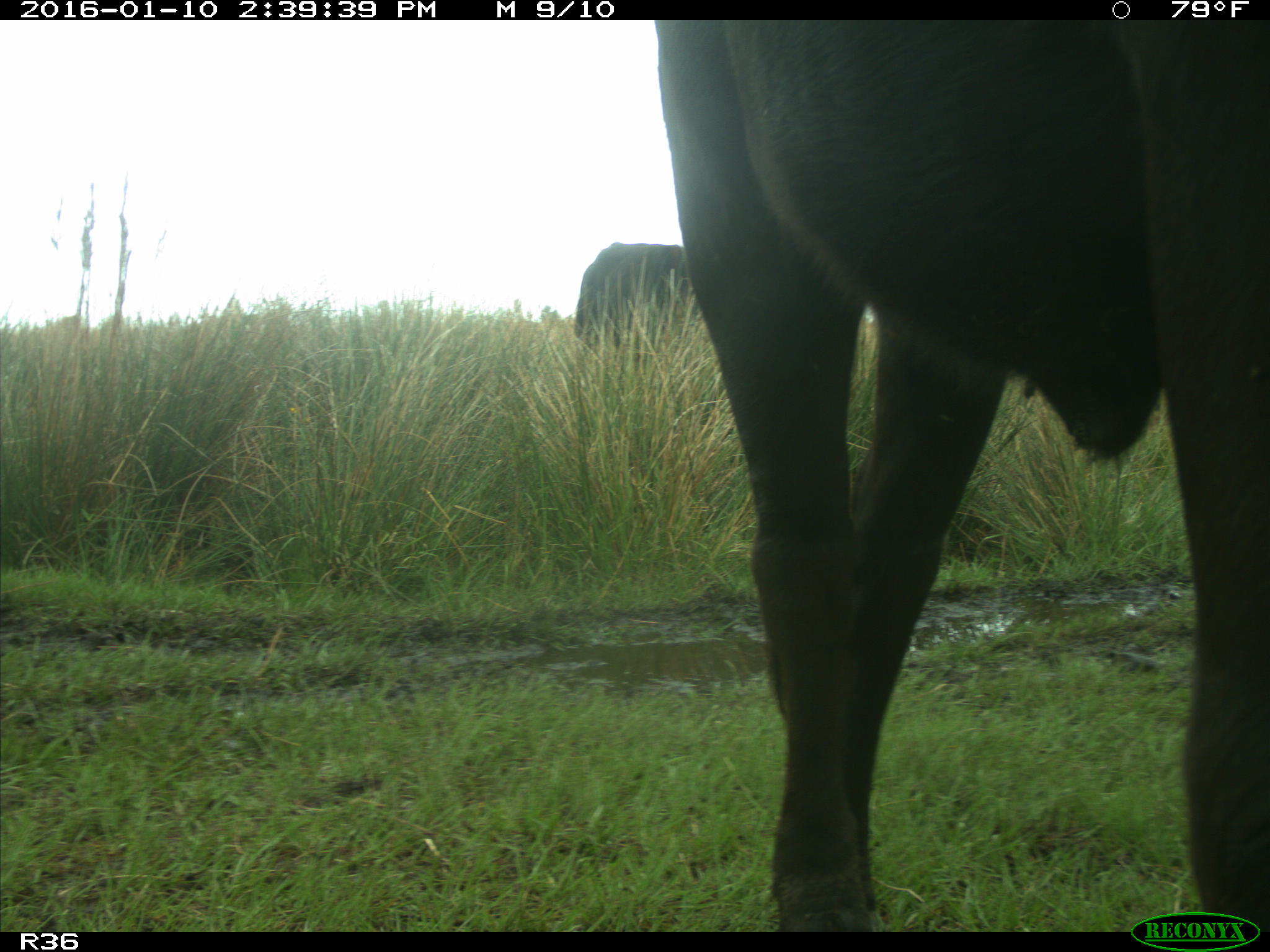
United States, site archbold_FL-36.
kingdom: Animalia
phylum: Chordata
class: Mammalia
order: Artiodactyla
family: Bovidae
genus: Bos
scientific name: Bos taurus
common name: domestic cow